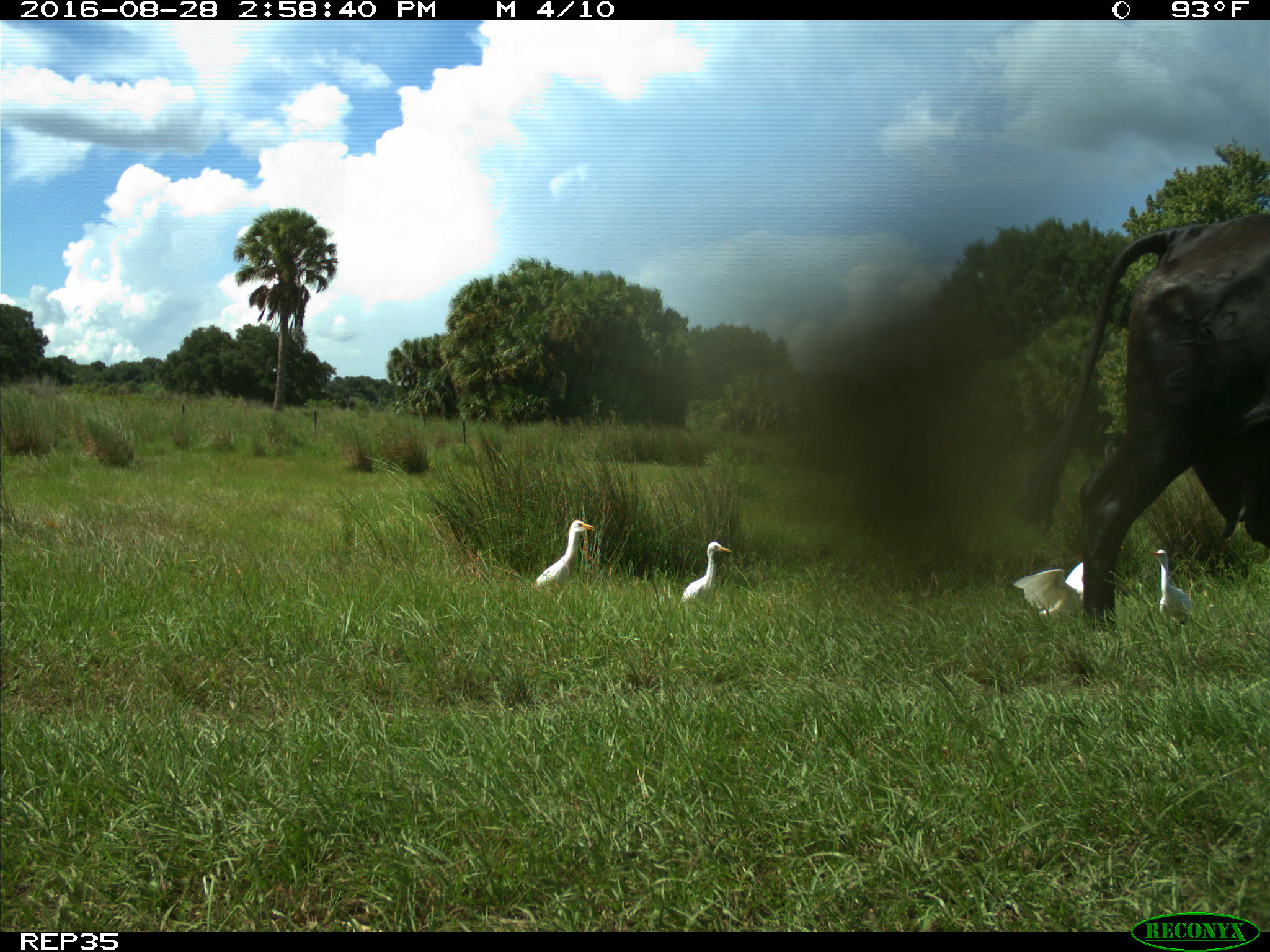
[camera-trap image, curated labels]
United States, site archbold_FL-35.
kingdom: Animalia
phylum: Chordata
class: Mammalia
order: Artiodactyla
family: Bovidae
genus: Bos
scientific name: Bos taurus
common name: domestic cow